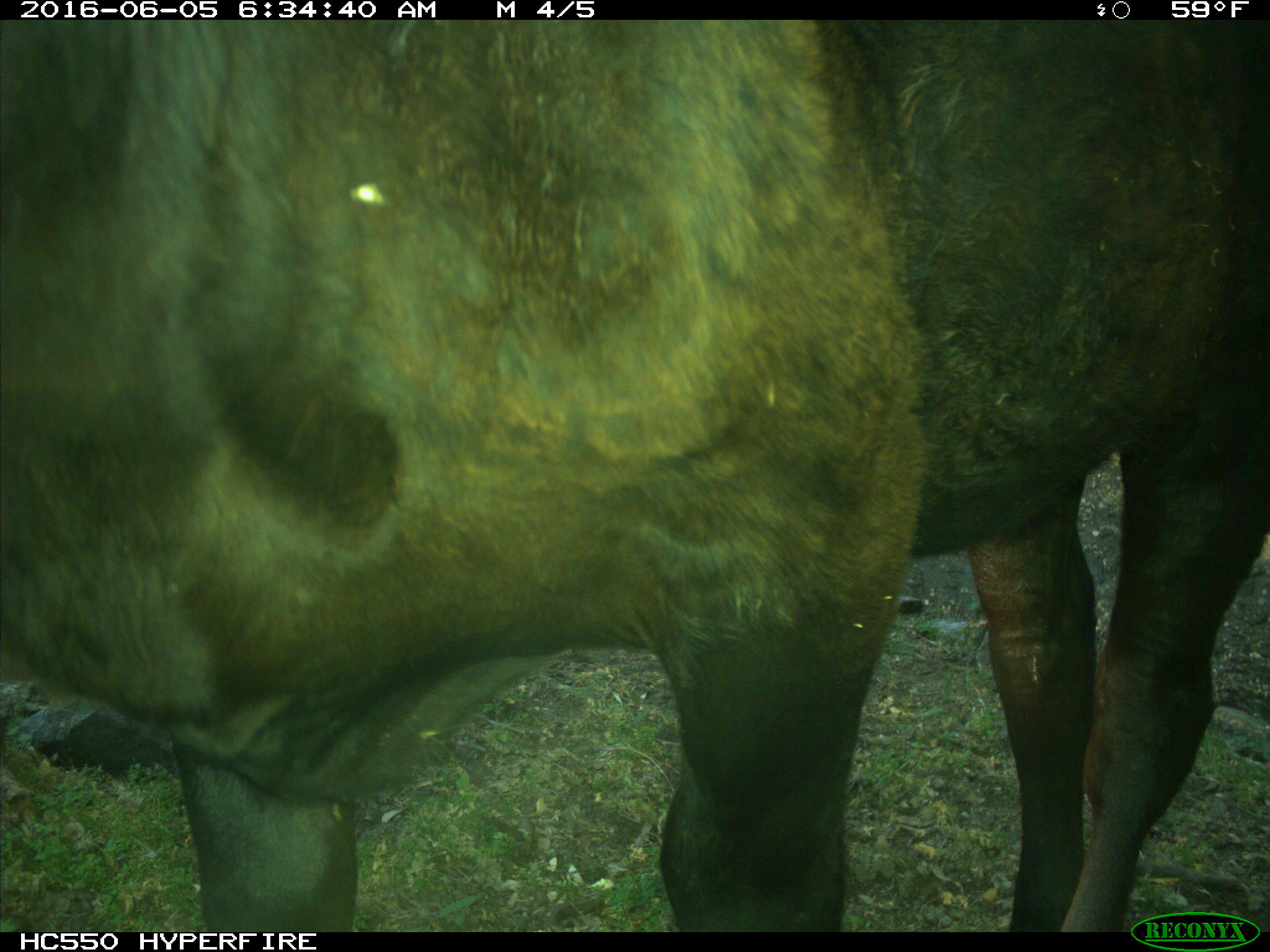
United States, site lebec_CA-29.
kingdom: Animalia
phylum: Chordata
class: Mammalia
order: Artiodactyla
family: Bovidae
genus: Bos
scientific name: Bos taurus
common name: domestic cow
Bos taurus (domestic cow).